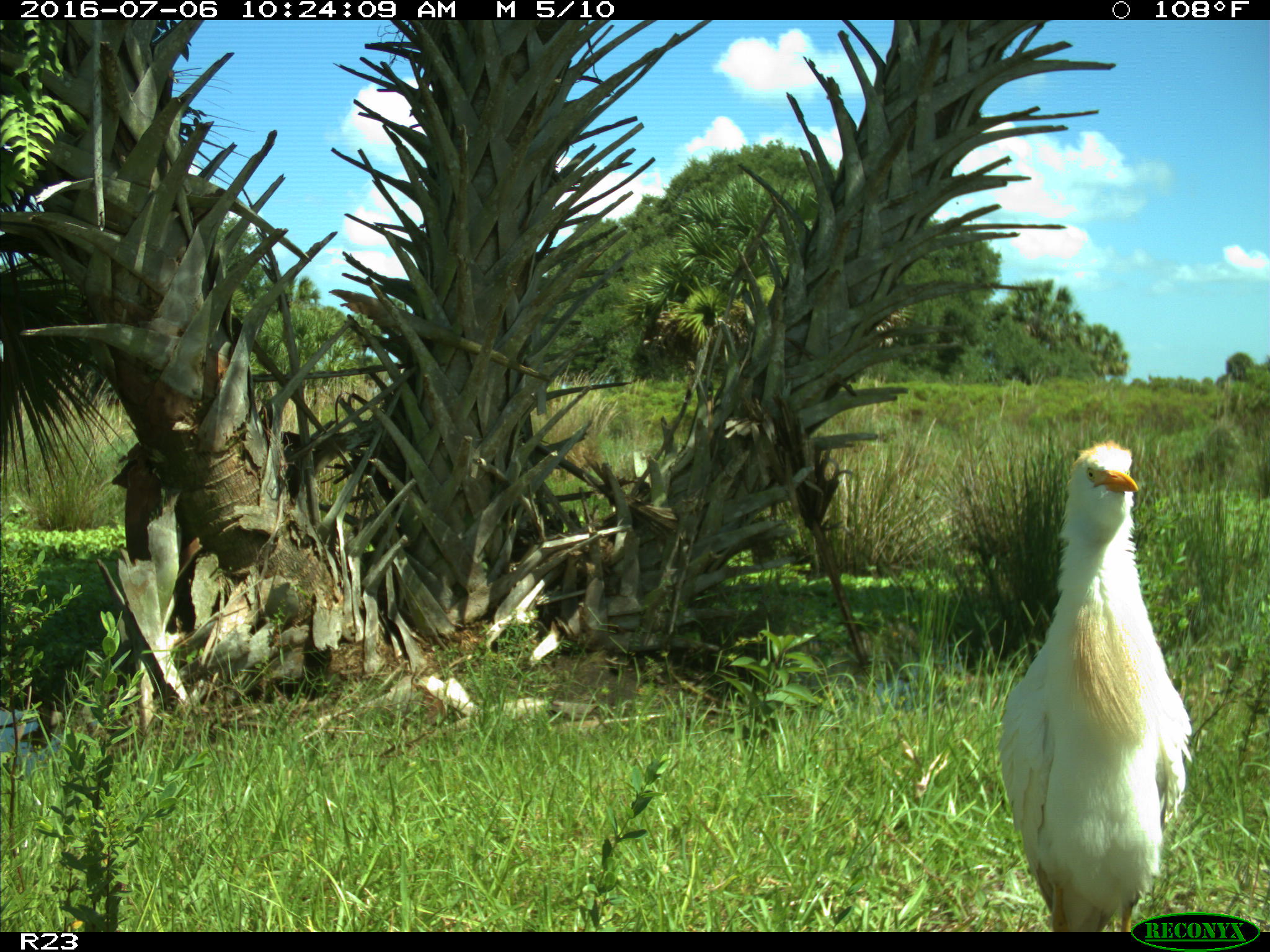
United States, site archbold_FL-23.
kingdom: Animalia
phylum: Chordata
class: Aves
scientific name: Aves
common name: birds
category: unidentified bird